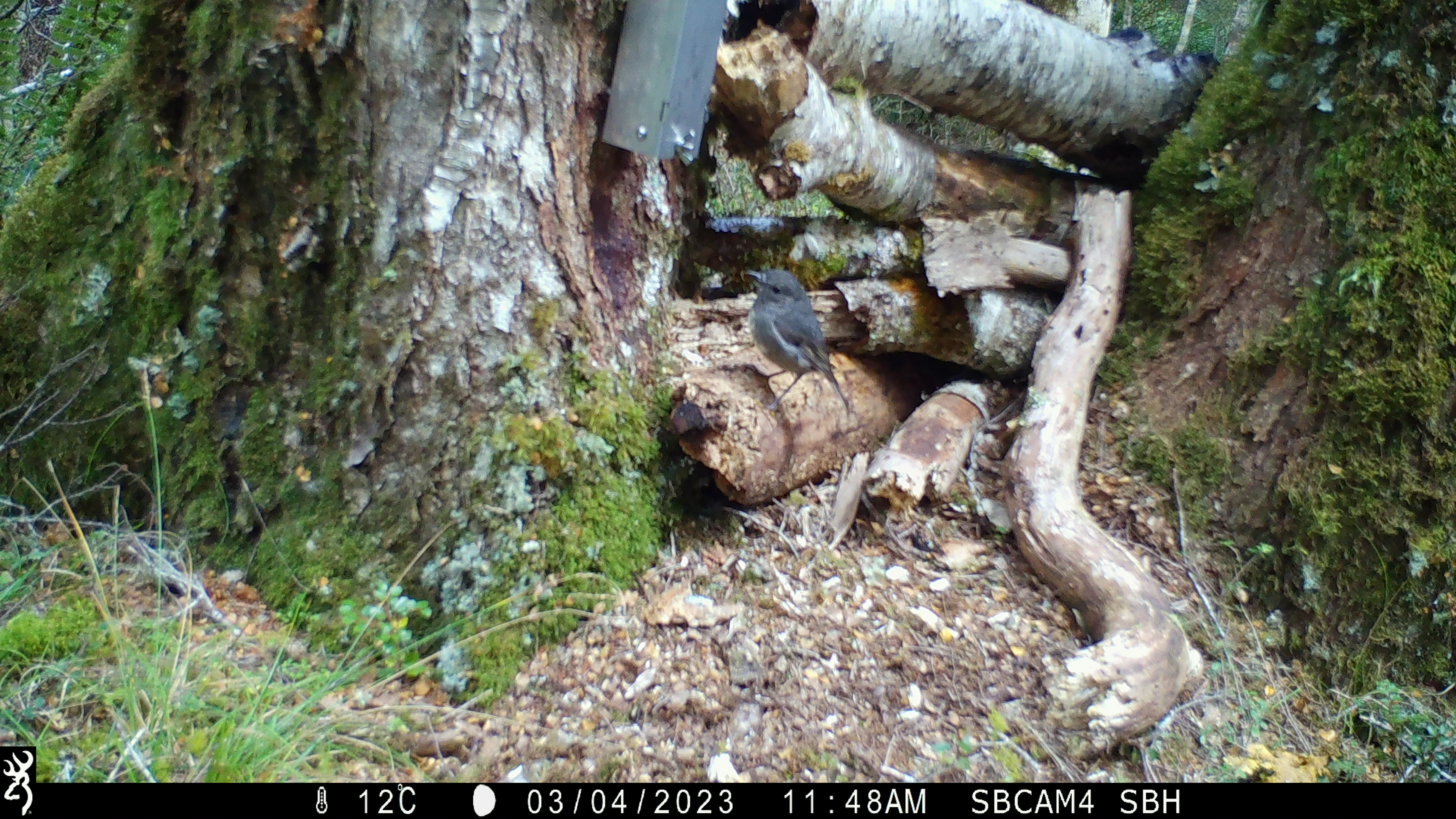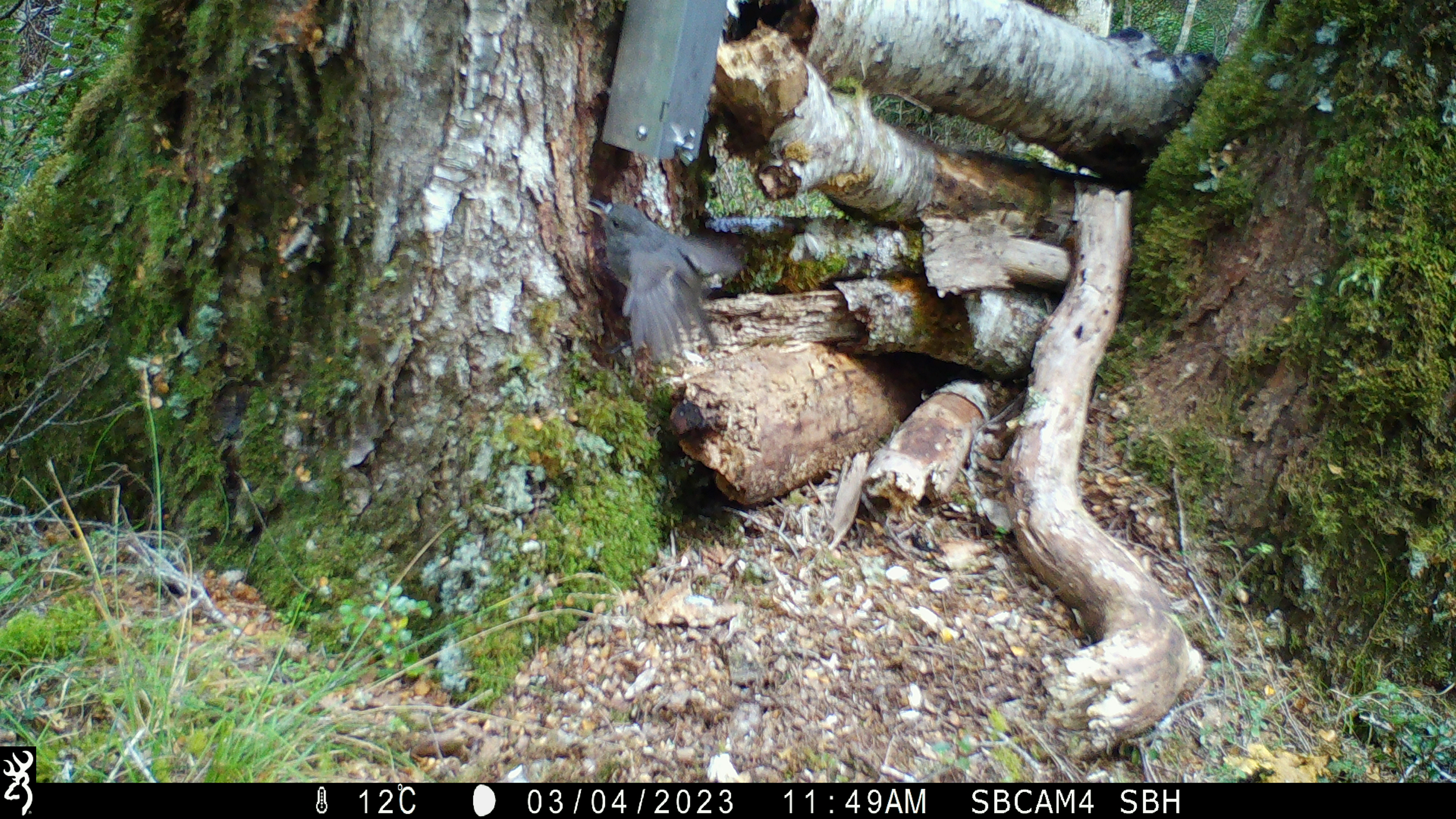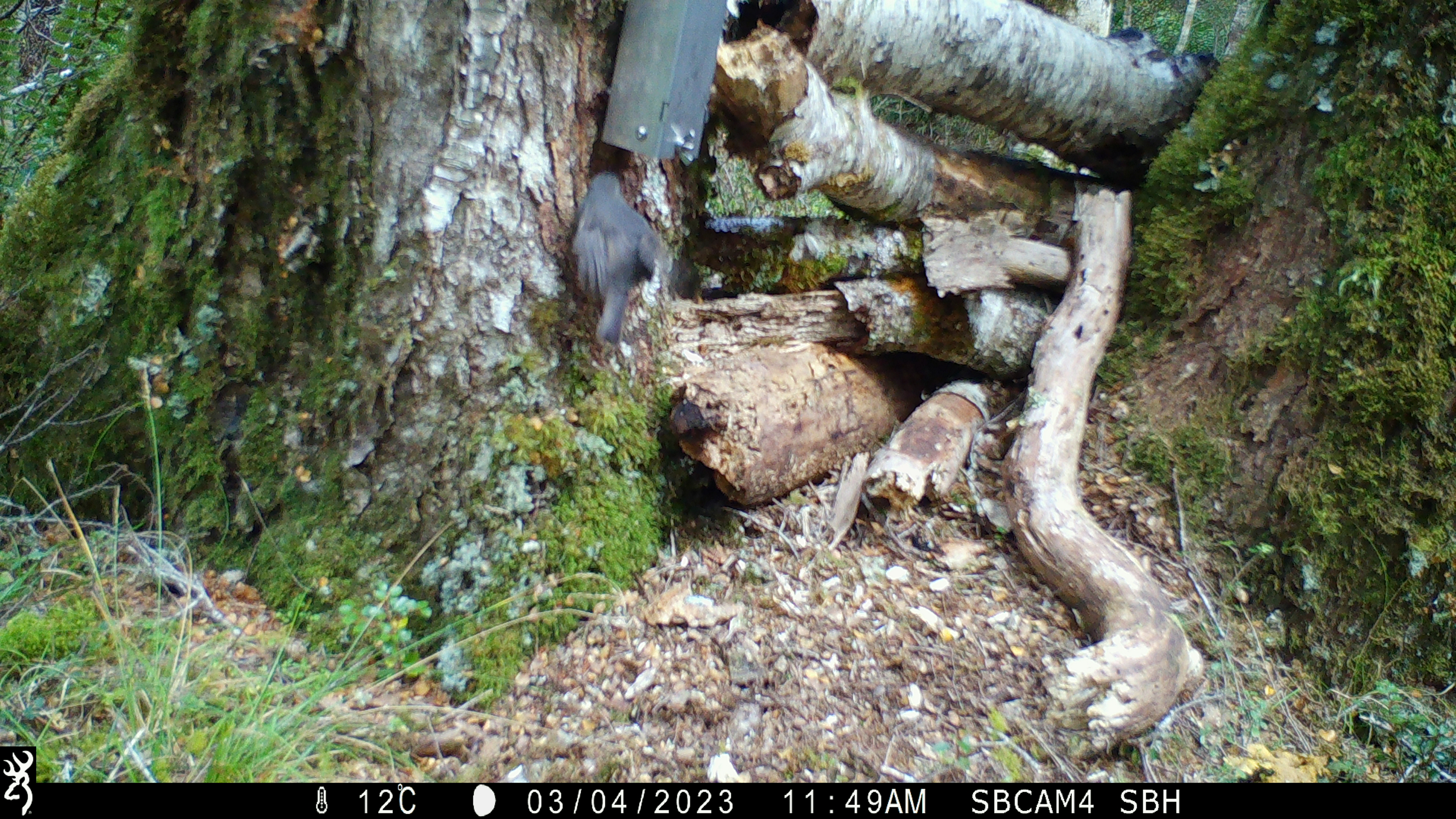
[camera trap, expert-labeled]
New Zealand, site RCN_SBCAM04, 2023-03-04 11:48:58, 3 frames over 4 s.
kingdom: Animalia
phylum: Chordata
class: Aves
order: Passeriformes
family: Petroicidae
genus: Petroica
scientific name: Petroica australis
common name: new zealand robin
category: robin